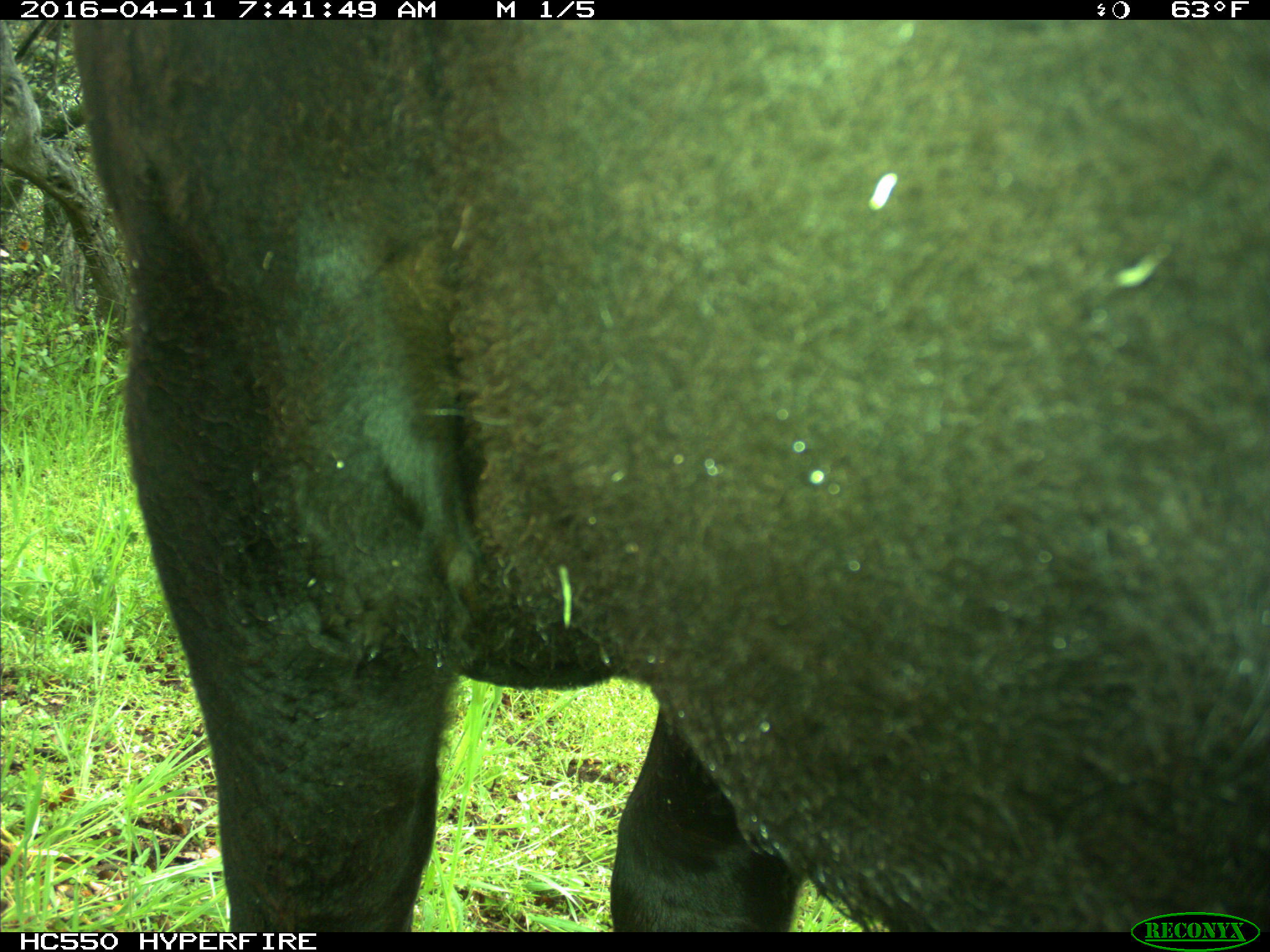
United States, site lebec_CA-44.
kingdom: Animalia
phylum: Chordata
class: Mammalia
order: Artiodactyla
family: Bovidae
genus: Bos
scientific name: Bos taurus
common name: domestic cow